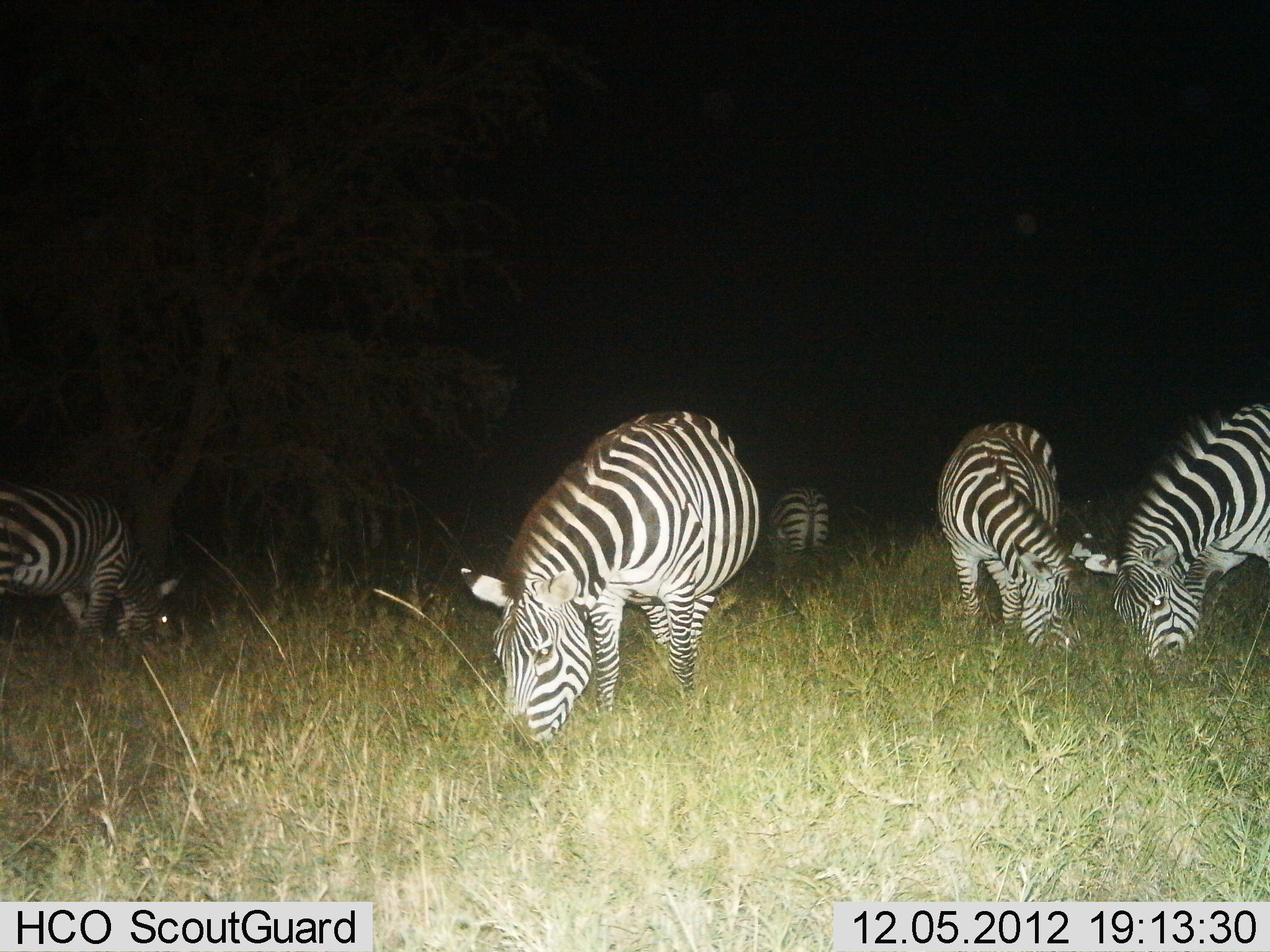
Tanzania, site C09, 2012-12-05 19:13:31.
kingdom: Animalia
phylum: Chordata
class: Mammalia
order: Perissodactyla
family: Equidae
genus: Equus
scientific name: Equus quagga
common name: plains zebra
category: zebra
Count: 5.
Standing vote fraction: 0%.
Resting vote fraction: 0%.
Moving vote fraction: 0%.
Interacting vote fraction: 0%.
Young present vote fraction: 0%.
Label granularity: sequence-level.